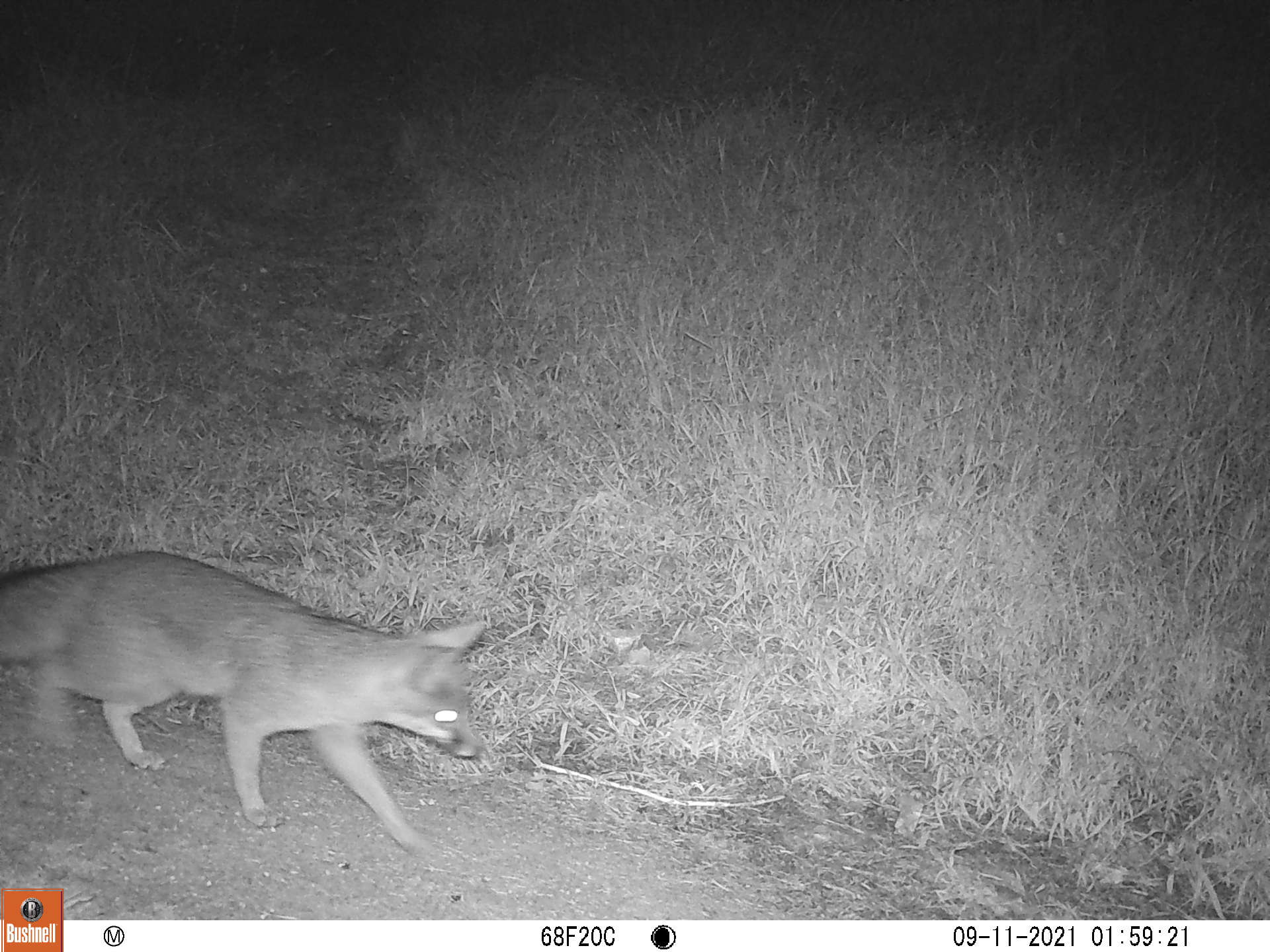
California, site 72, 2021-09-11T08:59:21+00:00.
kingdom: Animalia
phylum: Chordata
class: Mammalia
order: Carnivora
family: Canidae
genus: Urocyon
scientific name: Urocyon cinereoargenteus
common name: gray fox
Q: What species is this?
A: Gray fox (Urocyon cinereoargenteus).